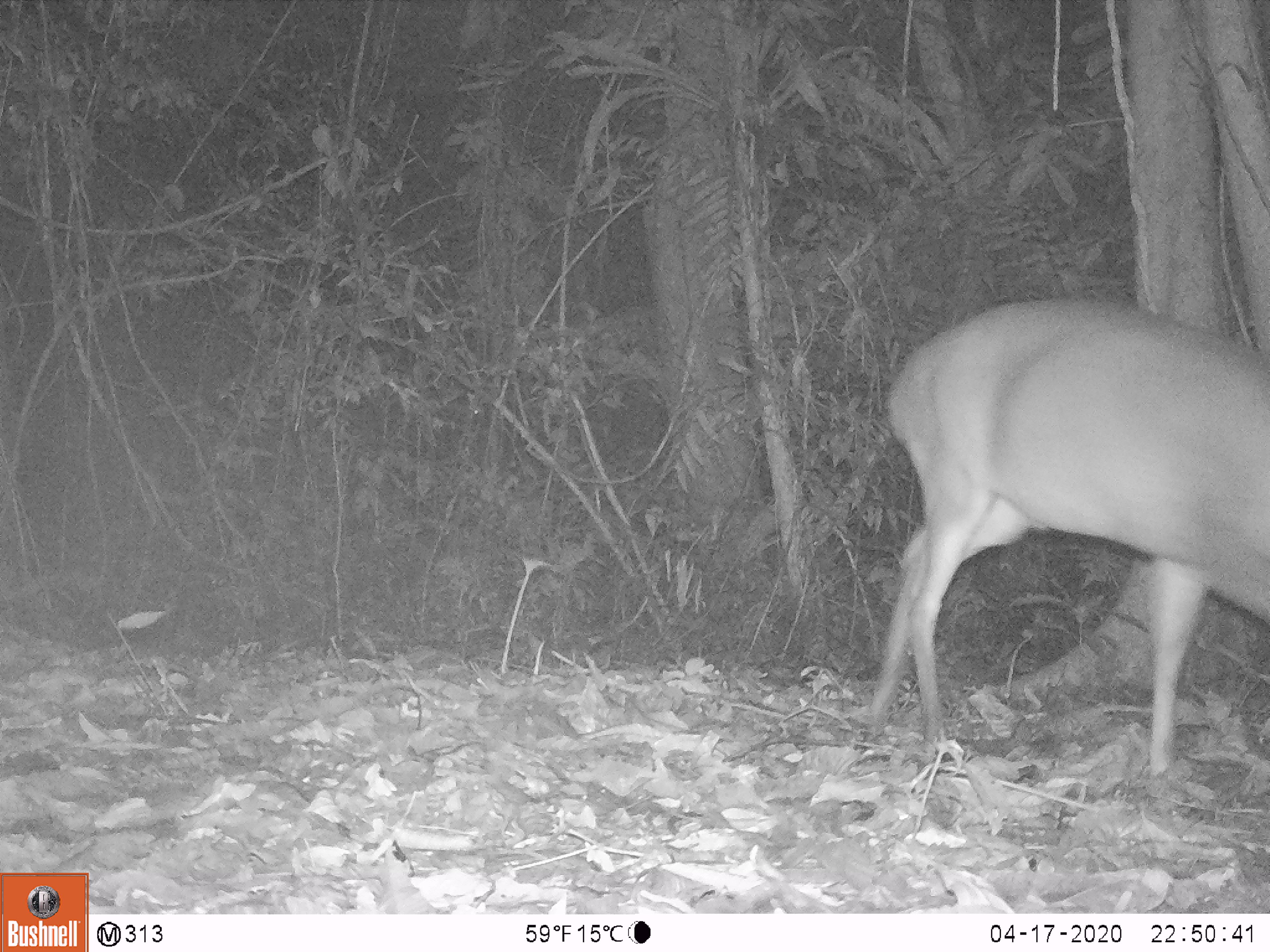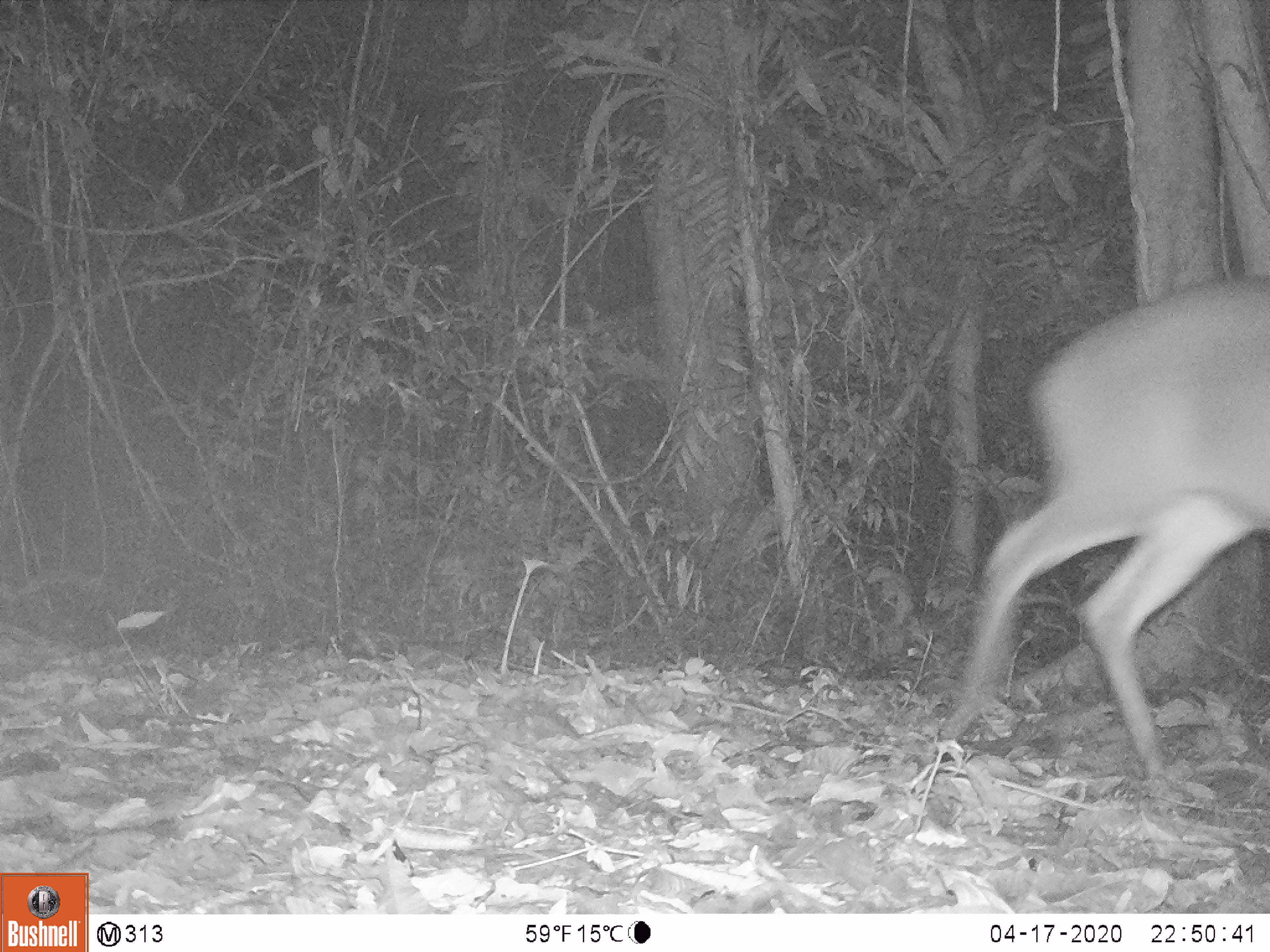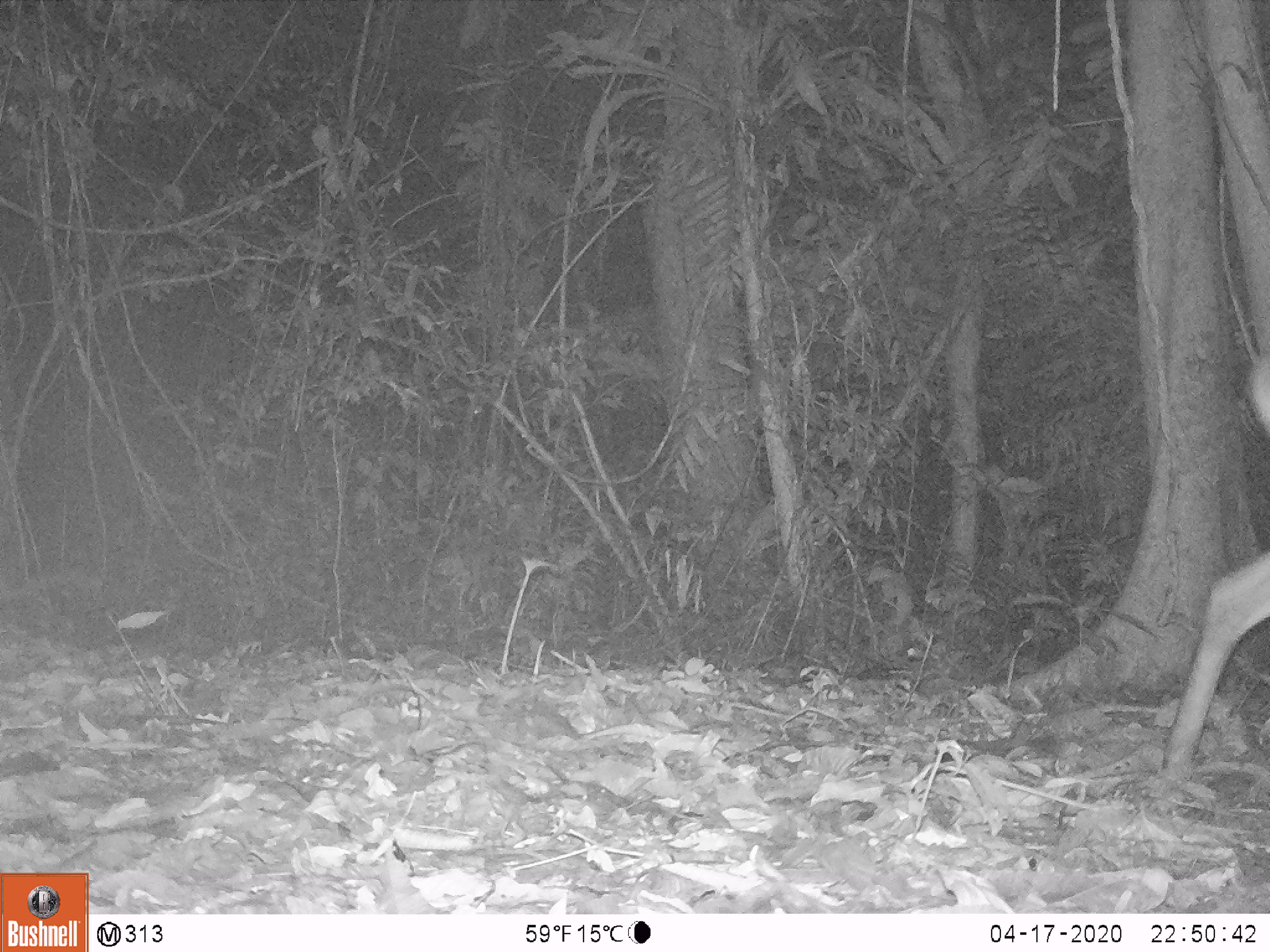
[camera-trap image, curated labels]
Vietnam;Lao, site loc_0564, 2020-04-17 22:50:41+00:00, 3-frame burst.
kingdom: Animalia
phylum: Chordata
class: Mammalia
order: Artiodactyla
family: Cervidae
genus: Muntiacus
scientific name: Muntiacus vuquangensis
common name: large-antlered muntjac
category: large antlered muntjac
Large antlered muntjac (large-antlered muntjac) (Muntiacus vuquangensis). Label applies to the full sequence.